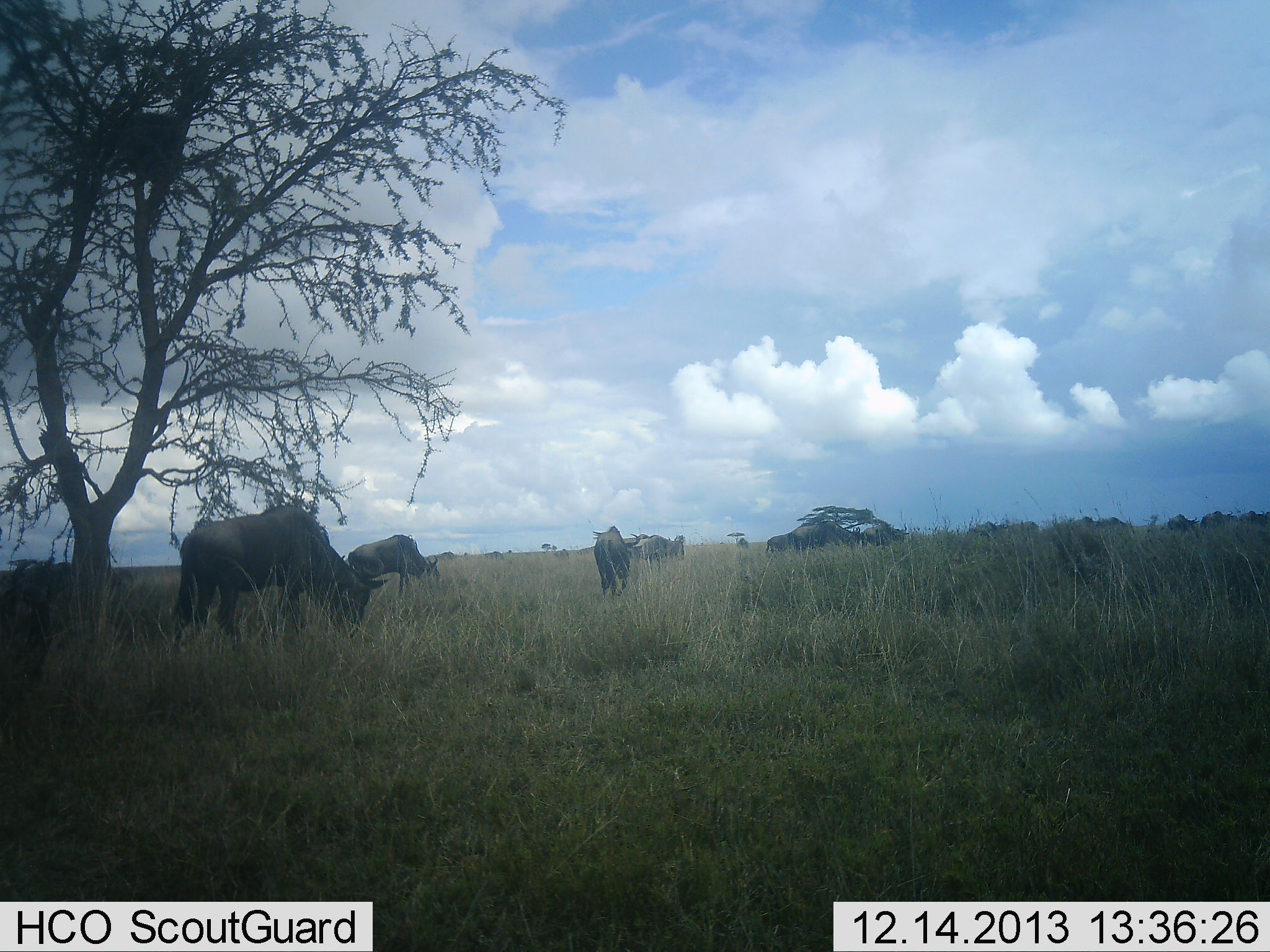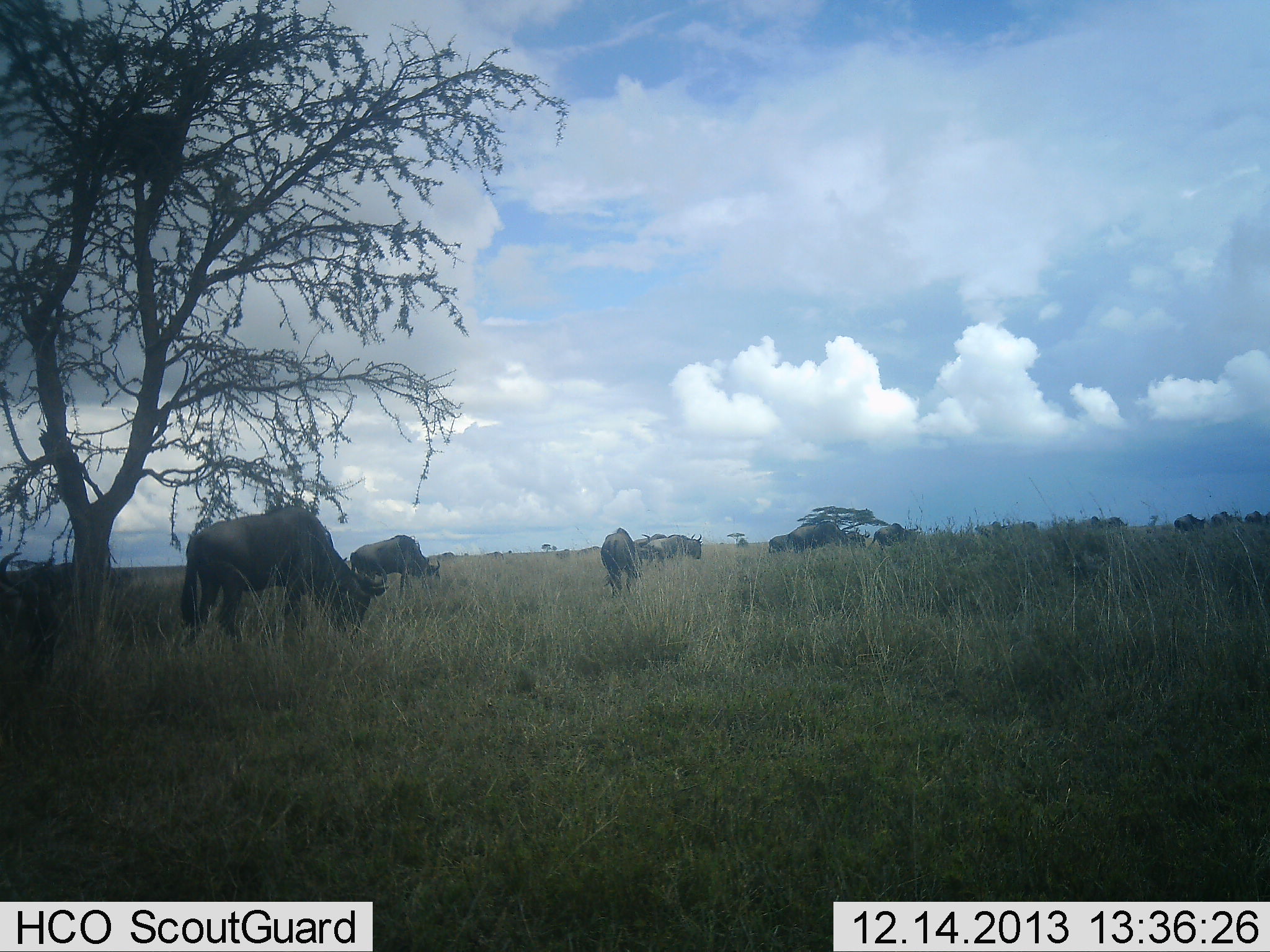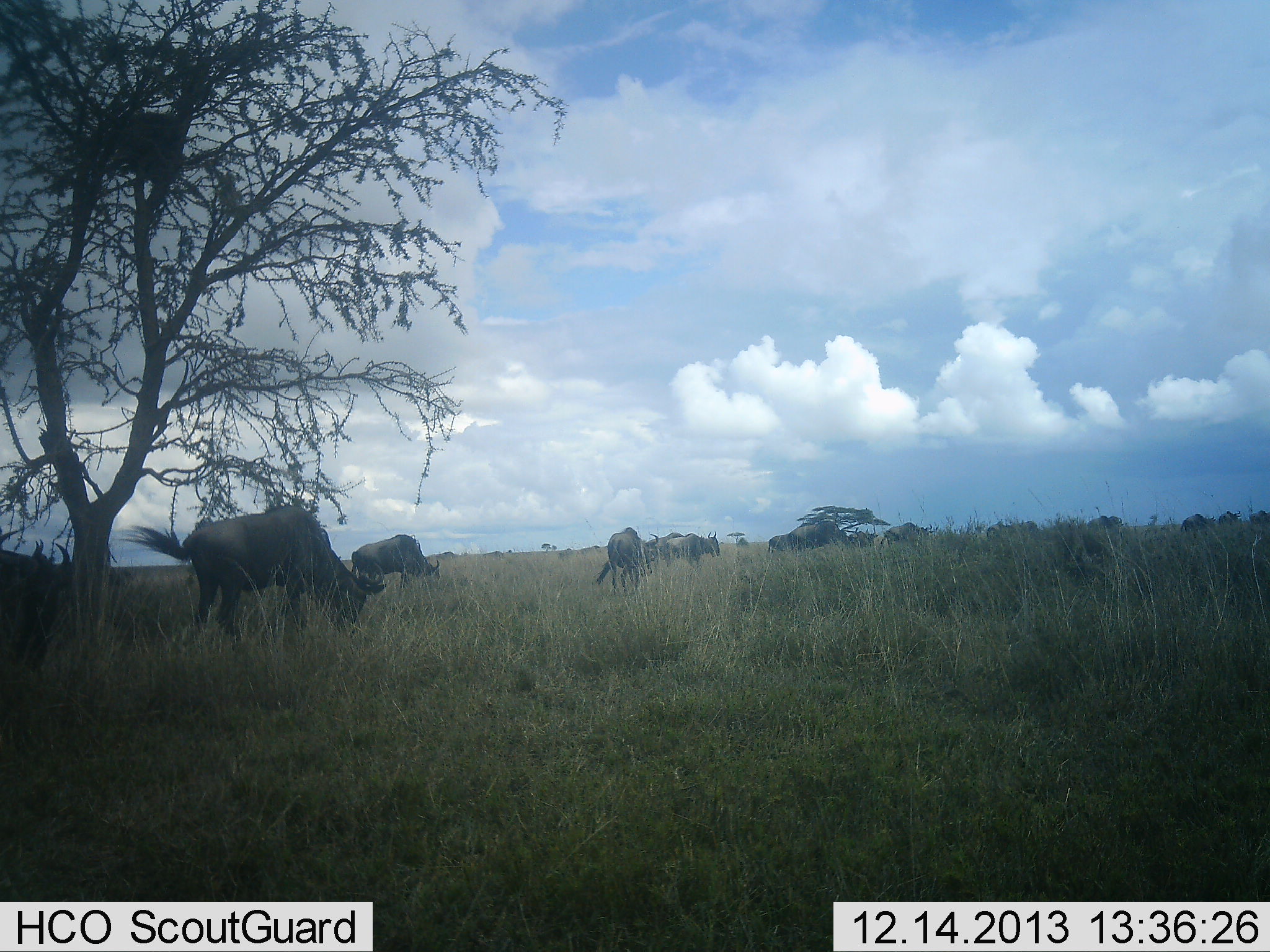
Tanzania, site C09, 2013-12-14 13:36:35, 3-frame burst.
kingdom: Animalia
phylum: Chordata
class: Mammalia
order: Artiodactyla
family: Bovidae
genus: Connochaetes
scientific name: Connochaetes taurinus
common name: blue wildebeest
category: wildebeest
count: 11-50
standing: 40%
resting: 0%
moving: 70%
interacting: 0%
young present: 0%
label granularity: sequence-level